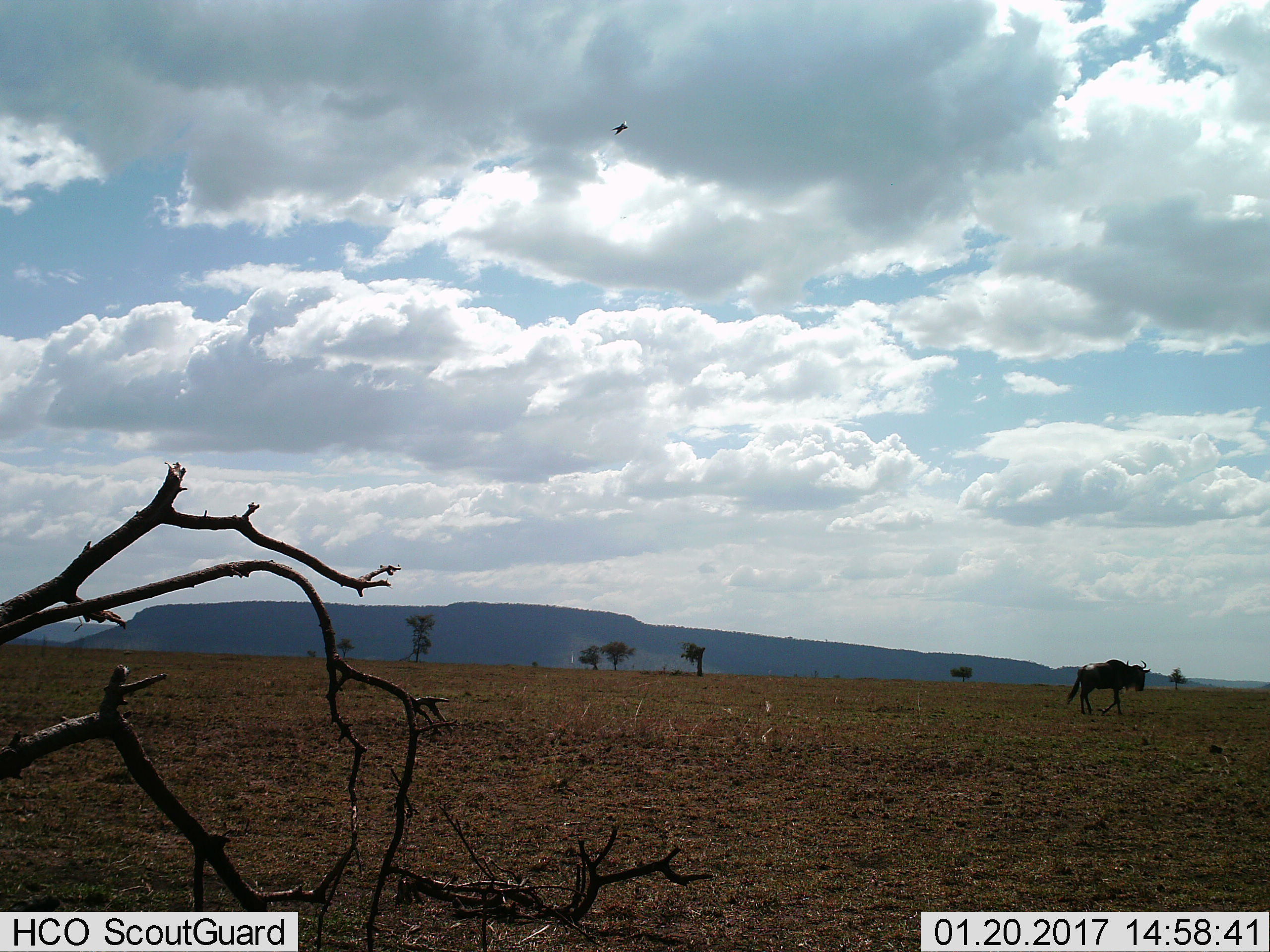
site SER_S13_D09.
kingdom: Animalia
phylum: Chordata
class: Mammalia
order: Artiodactyla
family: Bovidae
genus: Connochaetes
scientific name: Connochaetes taurinus taurinus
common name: blue wildebeest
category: wildebeestblue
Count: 1.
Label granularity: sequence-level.